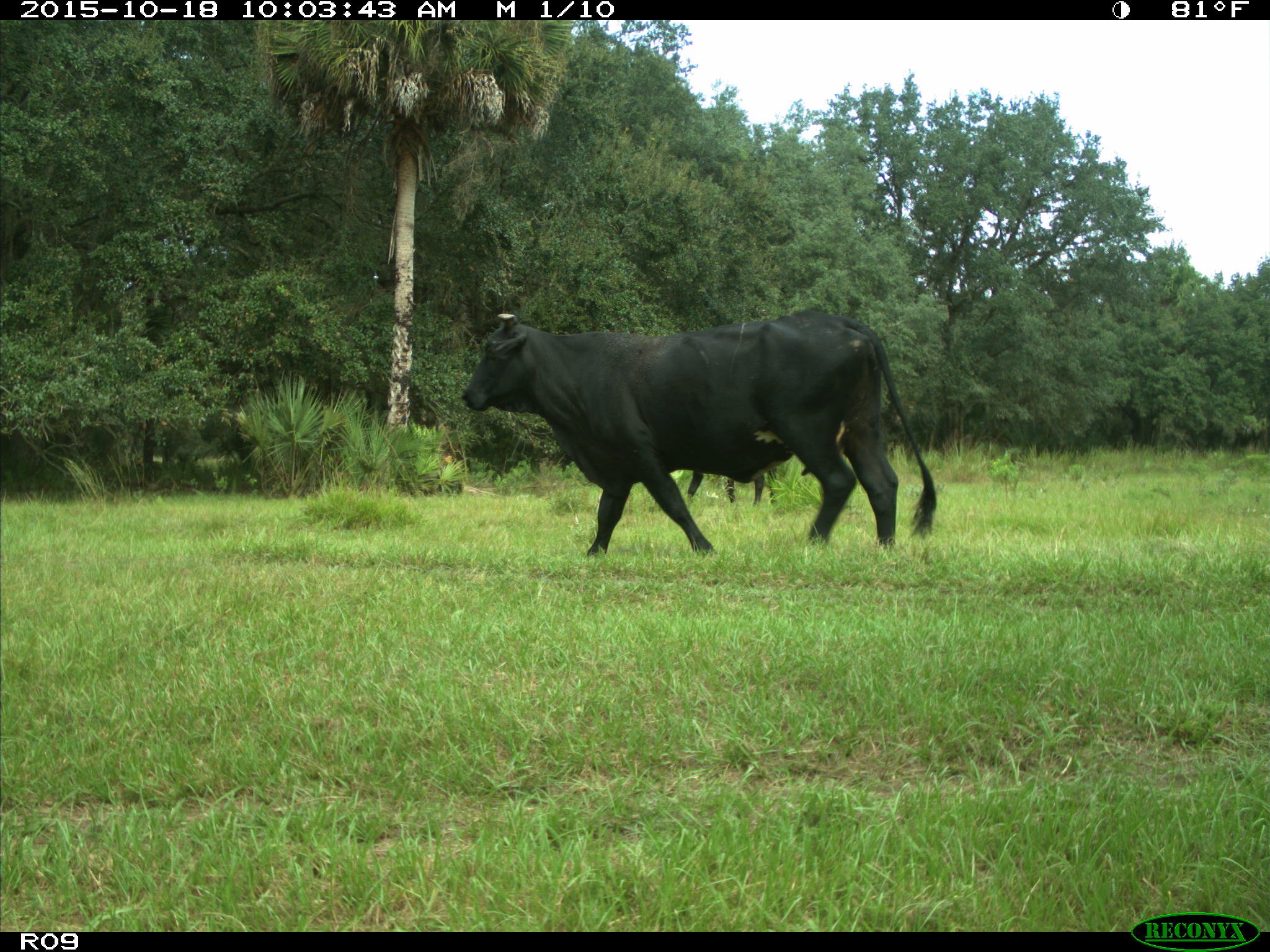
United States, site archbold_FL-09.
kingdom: Animalia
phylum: Chordata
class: Mammalia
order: Artiodactyla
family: Bovidae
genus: Bos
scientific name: Bos taurus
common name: domestic cow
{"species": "Bos taurus (domestic cow)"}